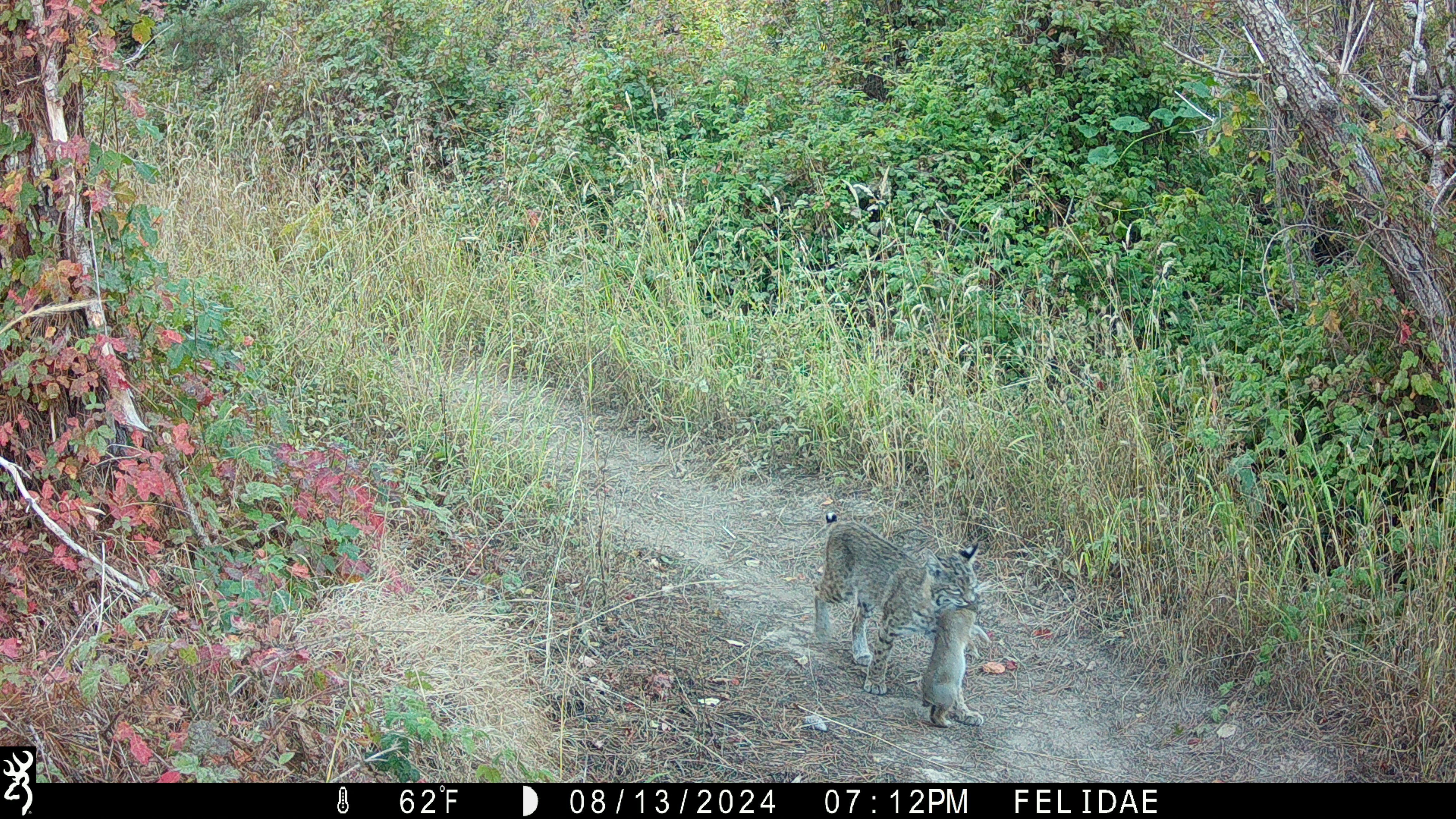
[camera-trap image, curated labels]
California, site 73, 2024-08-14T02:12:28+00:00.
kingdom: Animalia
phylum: Chordata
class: Mammalia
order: Carnivora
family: Felidae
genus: Lynx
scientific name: Lynx rufus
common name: bobcat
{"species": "bobcat (Lynx rufus)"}